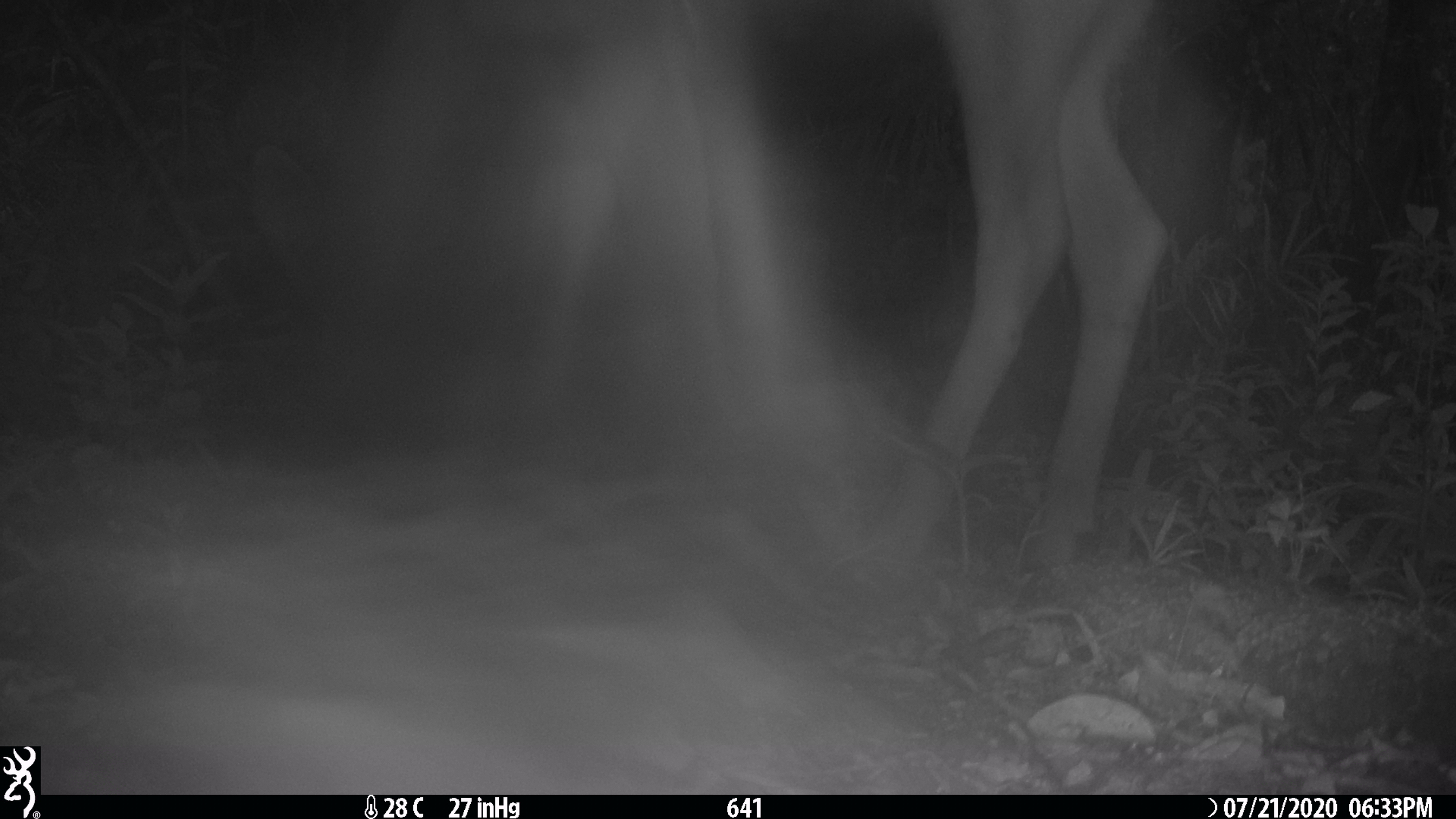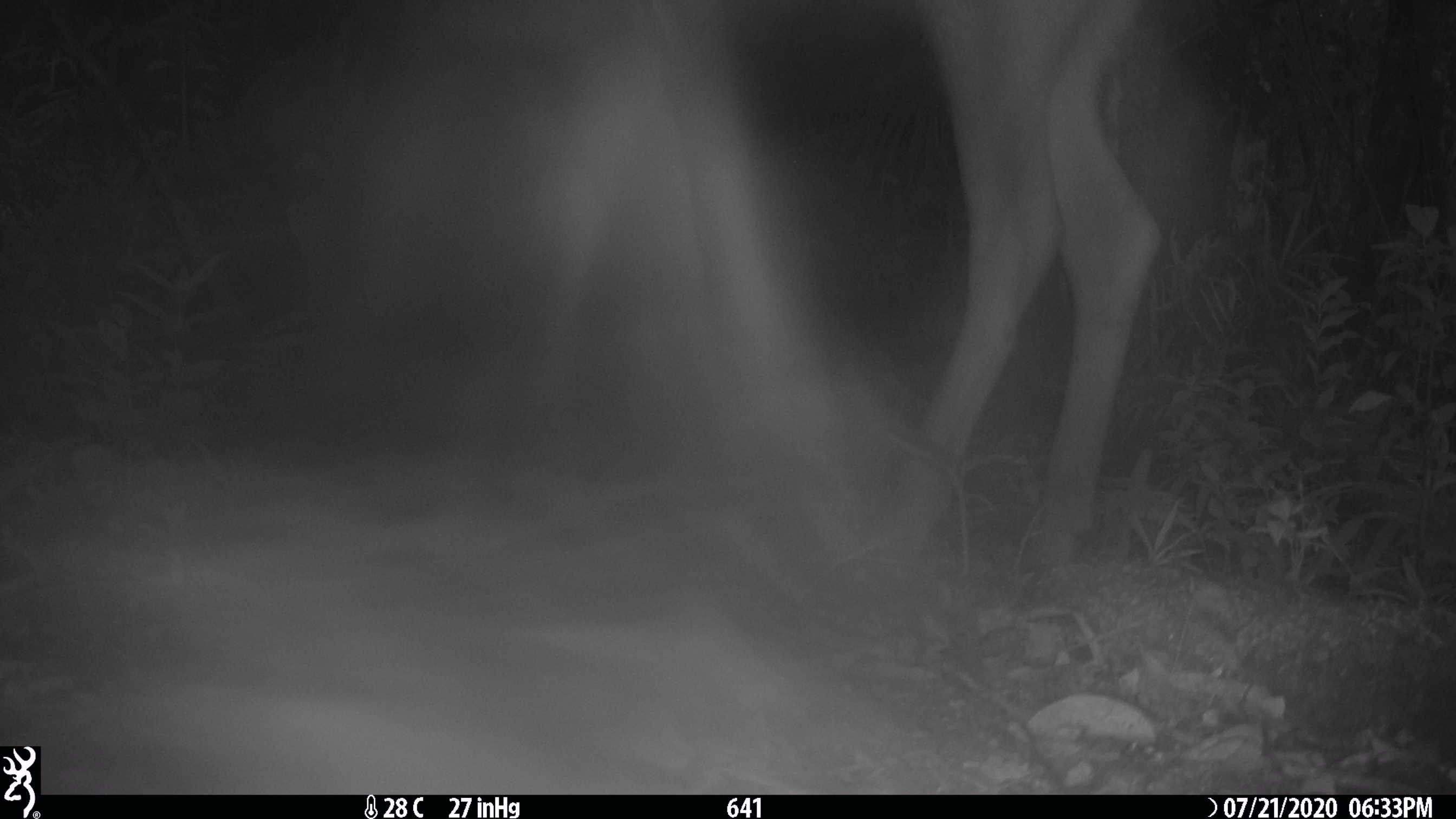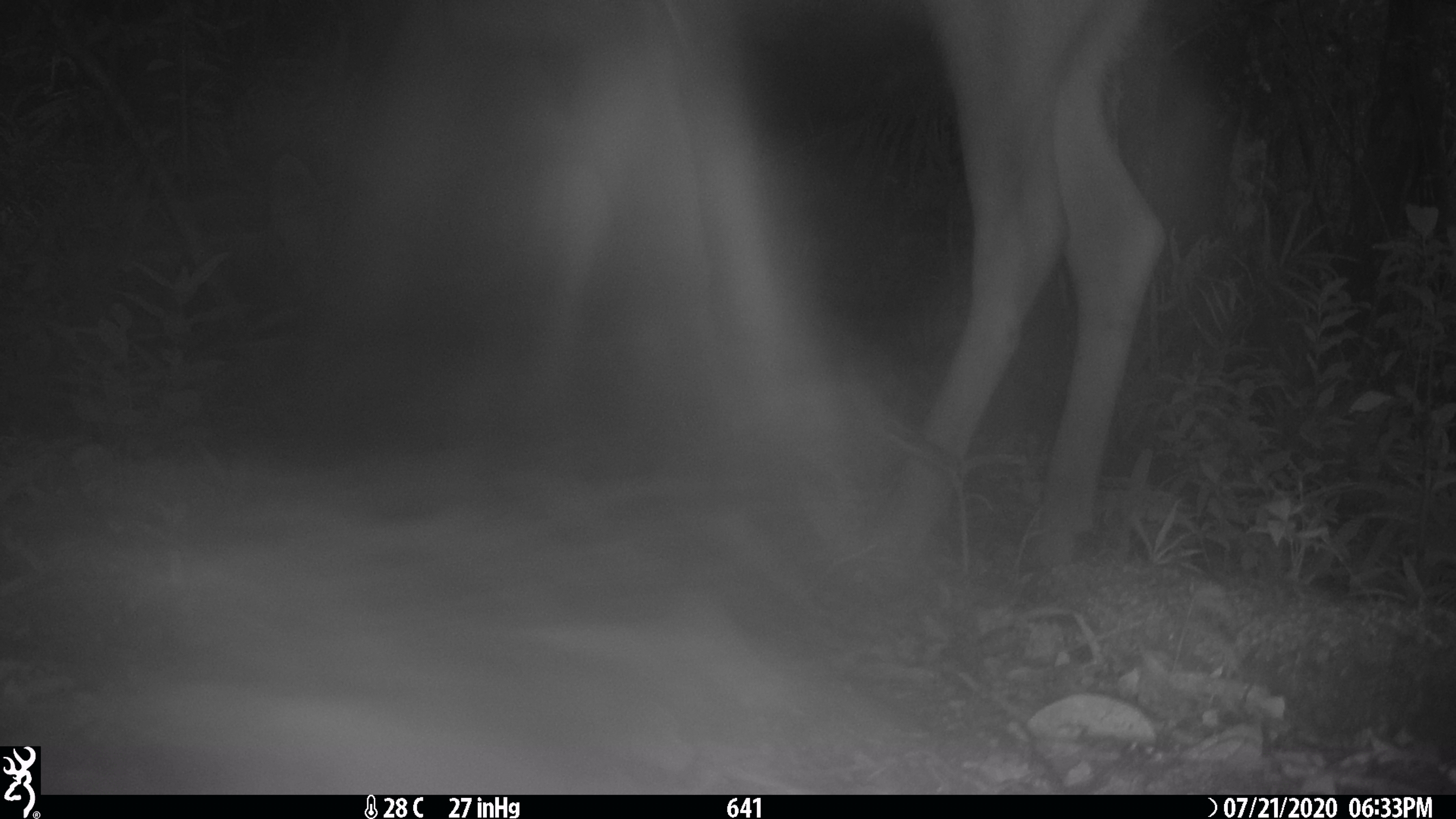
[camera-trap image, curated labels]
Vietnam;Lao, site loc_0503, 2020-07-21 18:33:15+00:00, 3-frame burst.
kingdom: Animalia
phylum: Chordata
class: Mammalia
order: Artiodactyla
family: Cervidae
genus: Rusa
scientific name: Rusa unicolor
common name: sambar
Sambar (Rusa unicolor). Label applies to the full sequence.